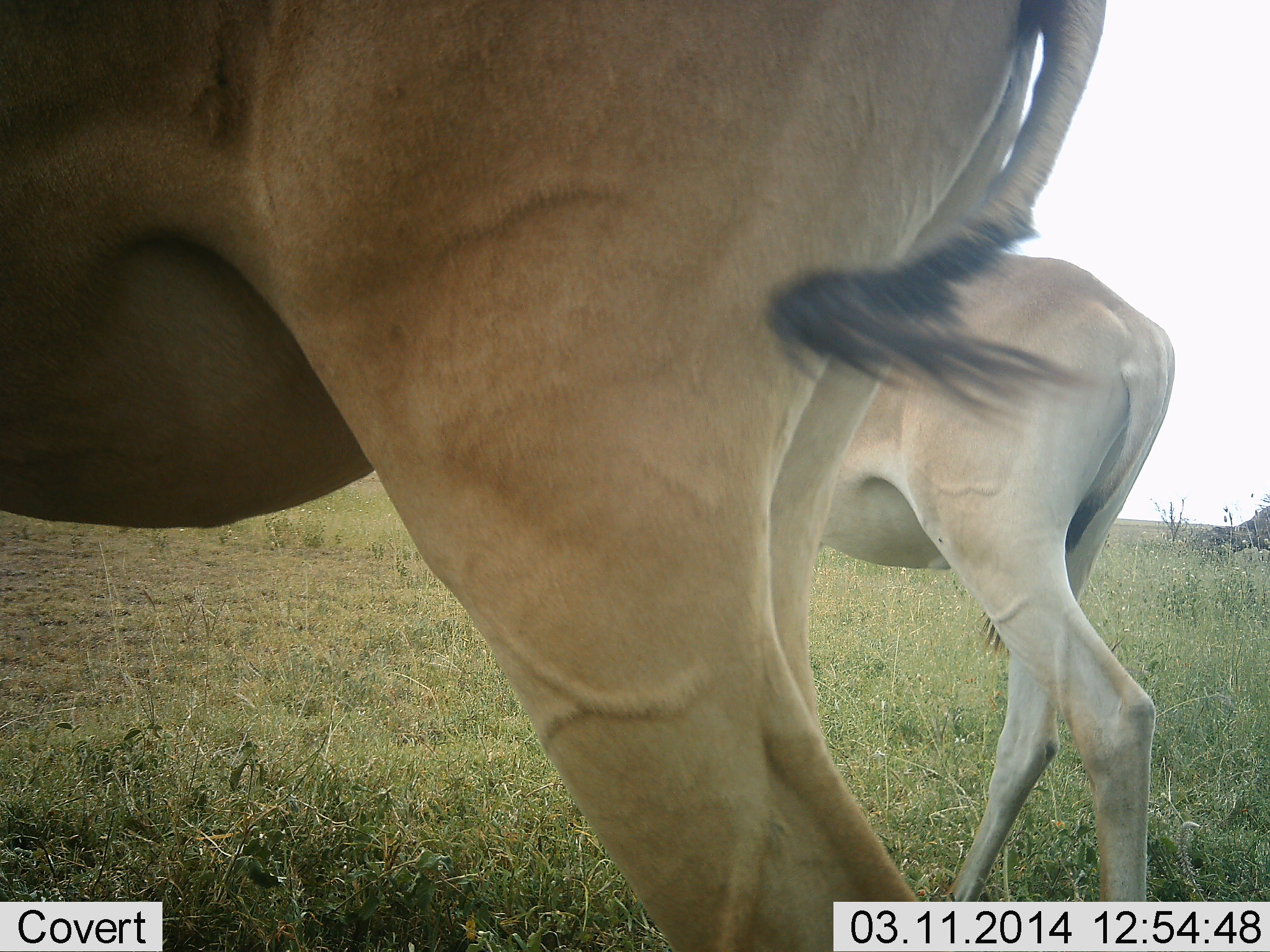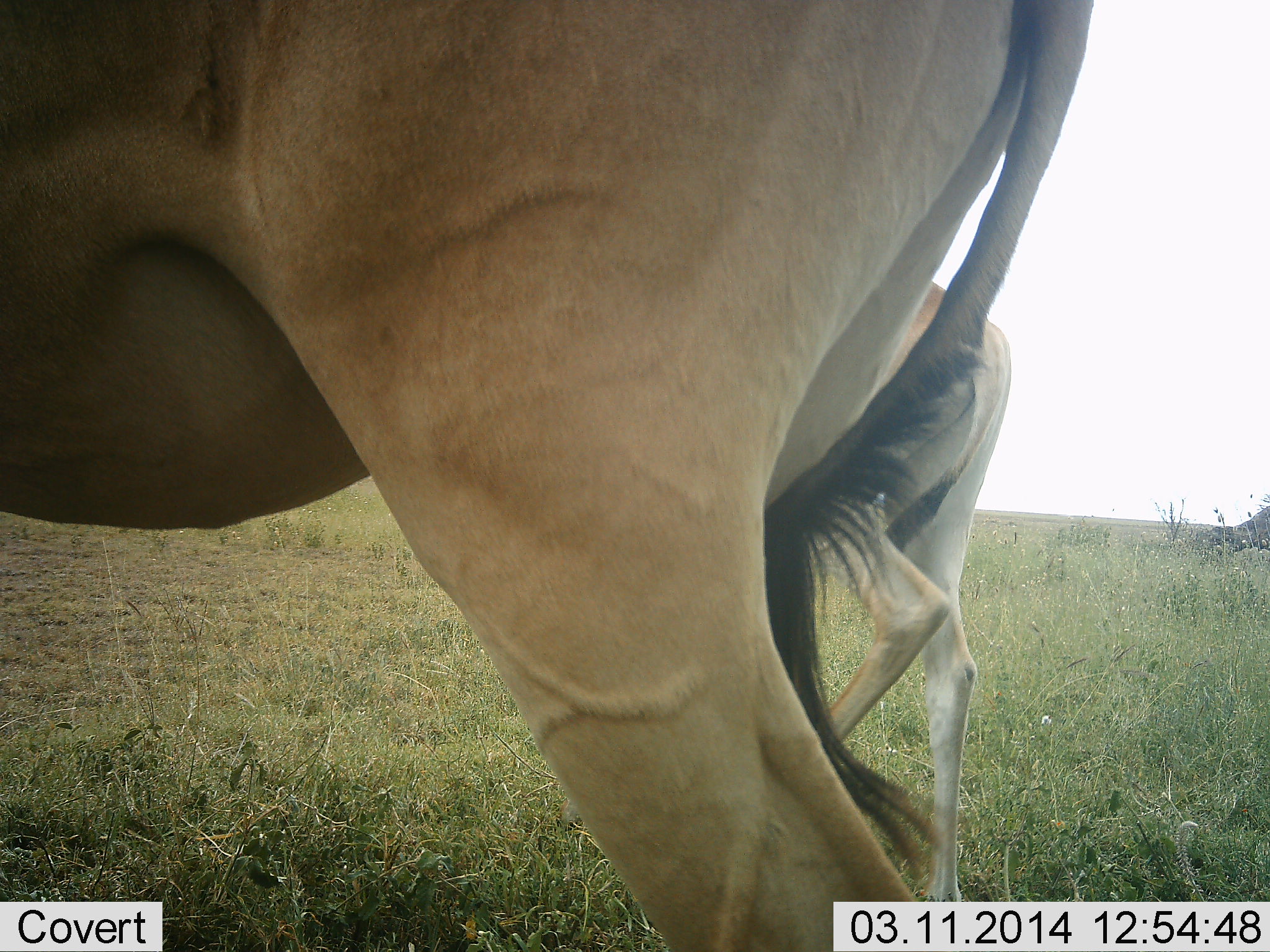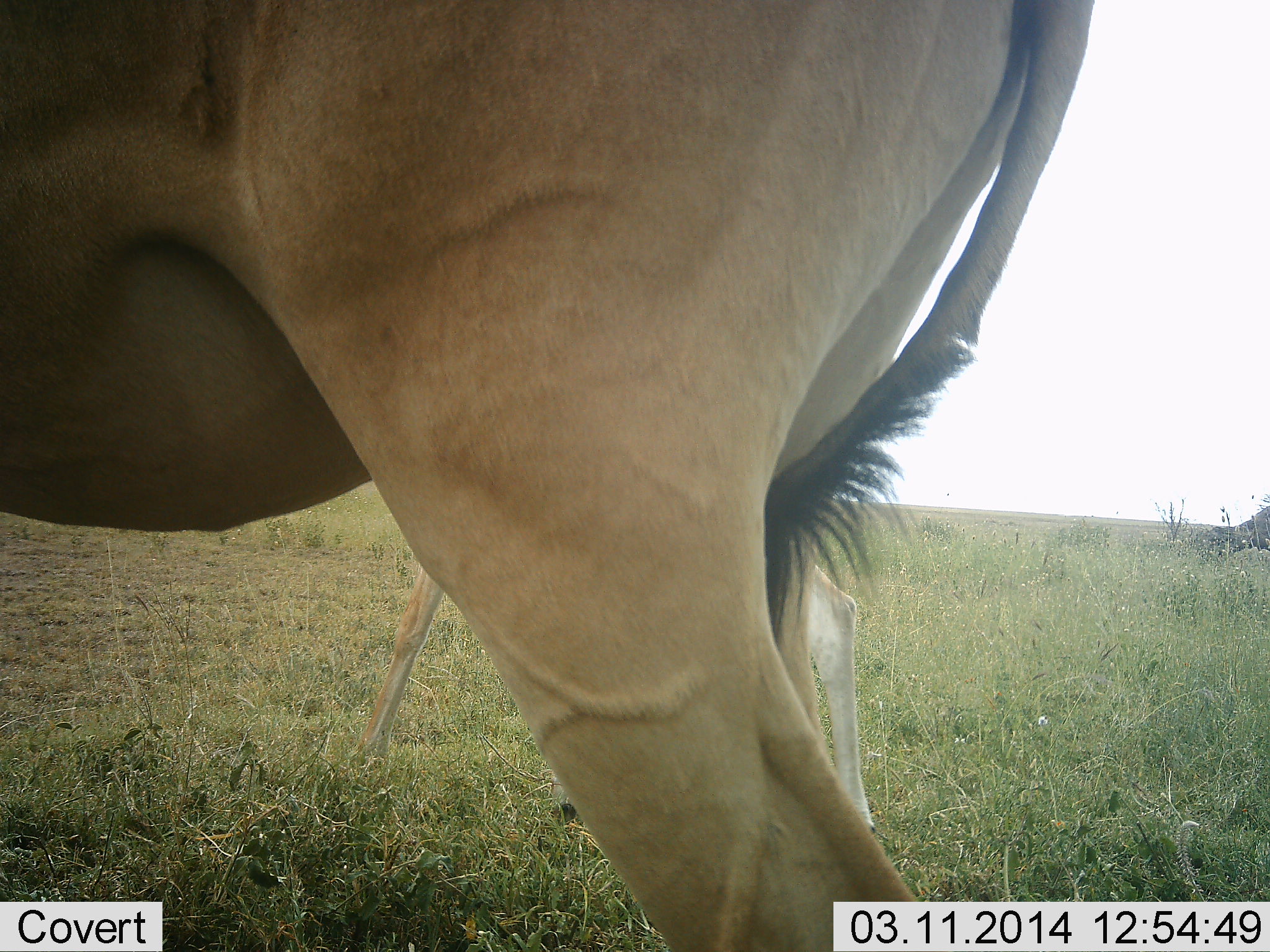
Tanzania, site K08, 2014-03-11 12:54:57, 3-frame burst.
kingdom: Animalia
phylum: Chordata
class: Mammalia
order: Artiodactyla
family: Bovidae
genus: Alcelaphus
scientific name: Alcelaphus buselaphus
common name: hartebeest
Hartebeest (Alcelaphus buselaphus), count 2. Behavior (volunteer vote fractions): standing 100%, resting 0%, moving 60%, interacting 0%. Young present (vote fraction): 10%. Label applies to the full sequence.